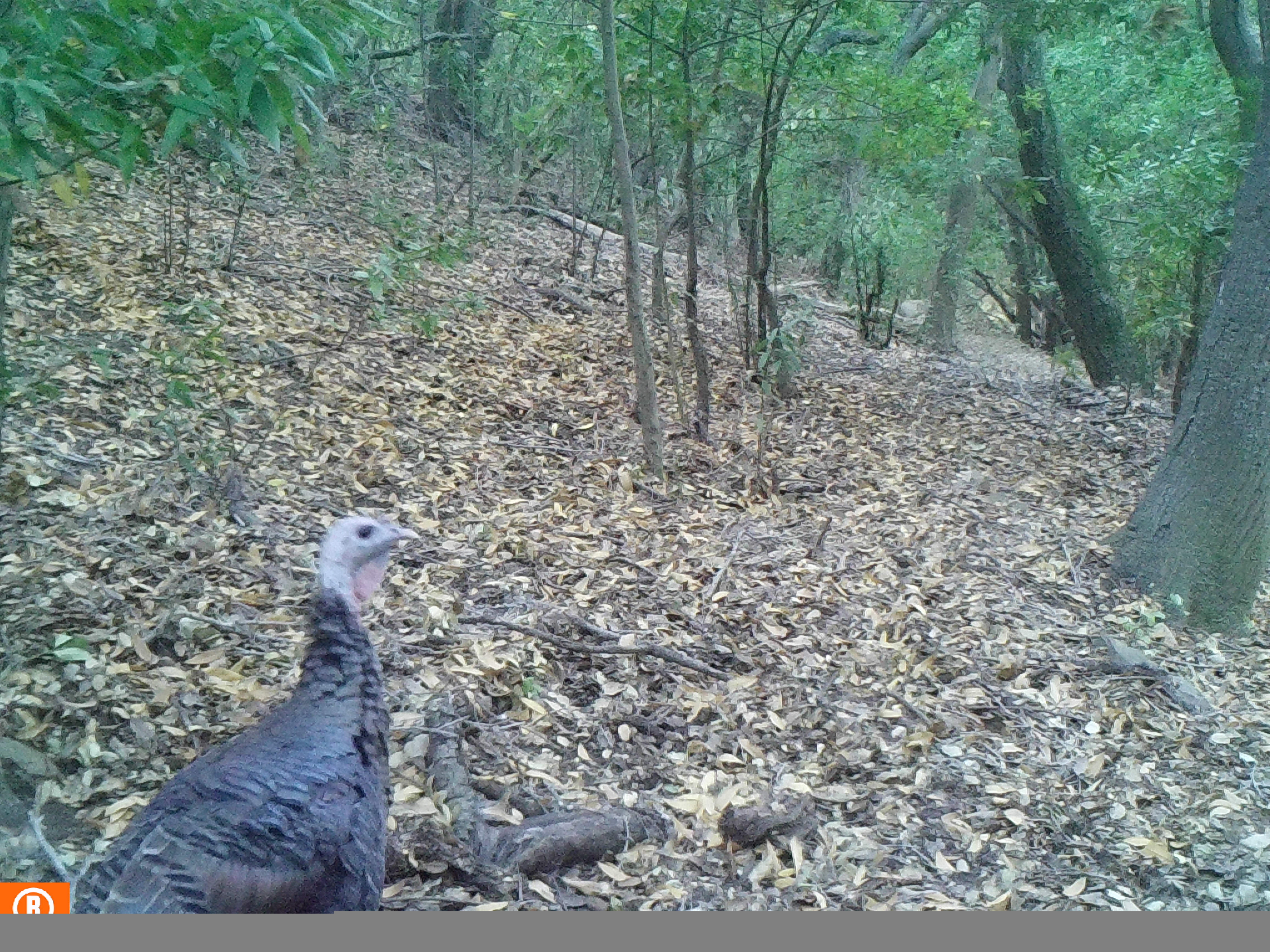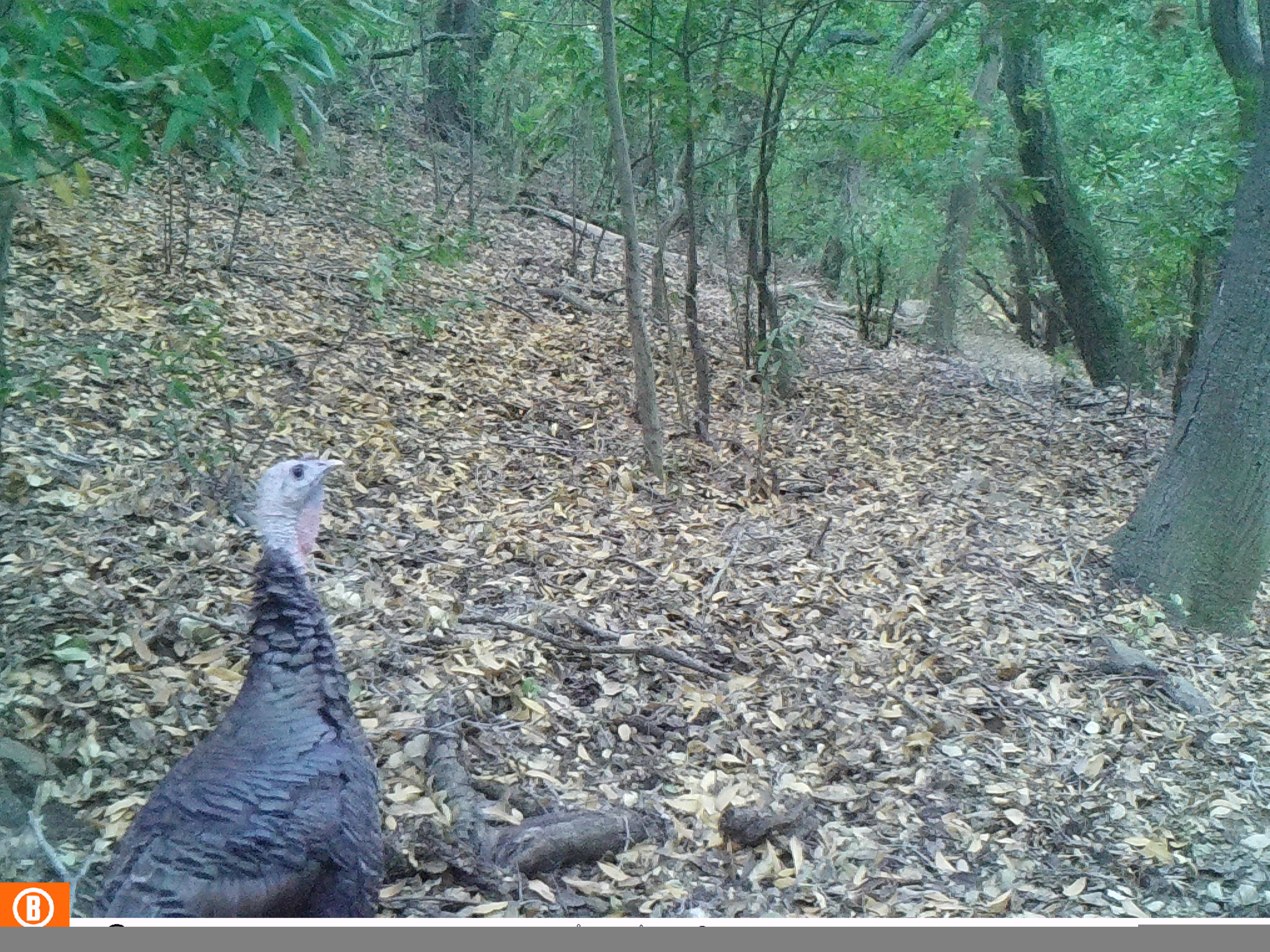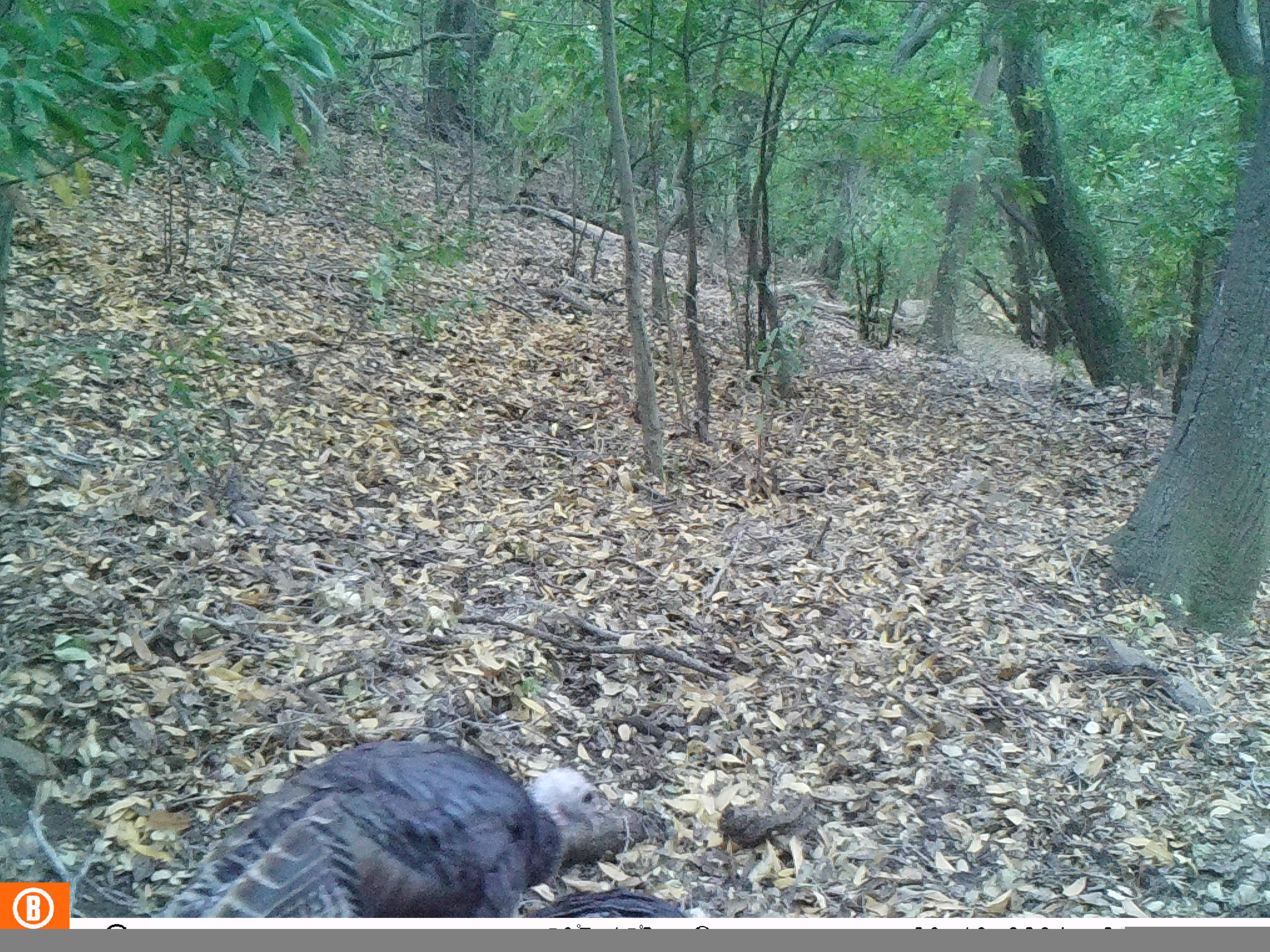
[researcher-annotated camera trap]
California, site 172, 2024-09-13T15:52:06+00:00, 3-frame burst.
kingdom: Animalia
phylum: Chordata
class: Aves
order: Galliformes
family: Phasianidae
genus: Meleagris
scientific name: Meleagris gallopavo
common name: turkey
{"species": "turkey (Meleagris gallopavo)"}